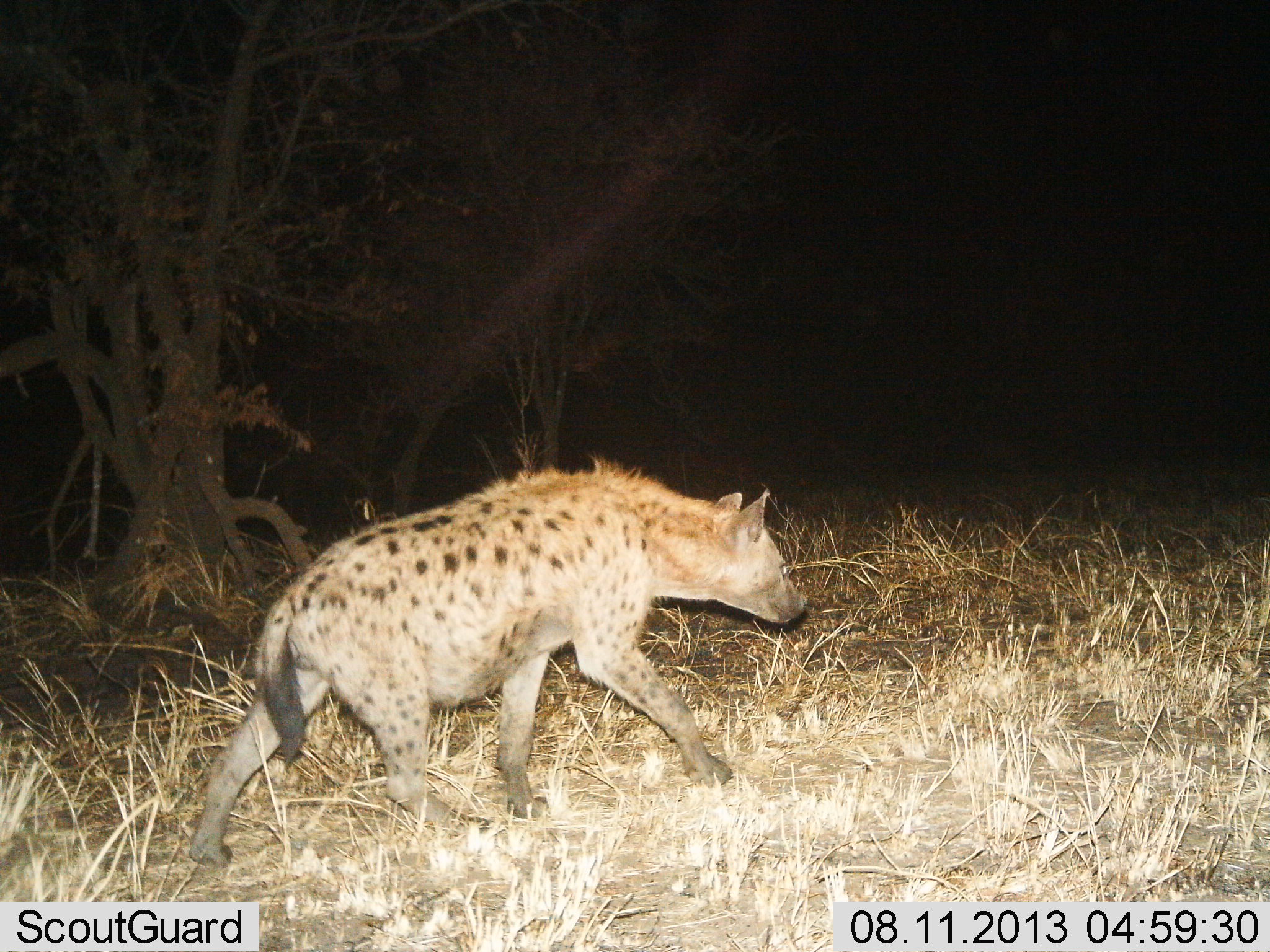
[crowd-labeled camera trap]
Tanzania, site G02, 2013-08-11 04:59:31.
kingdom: Animalia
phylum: Chordata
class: Mammalia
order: Carnivora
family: Hyaenidae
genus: Crocuta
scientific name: Crocuta crocuta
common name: spotted hyena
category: hyenaspotted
Hyenaspotted (spotted hyena) (Crocuta crocuta), count 1. Behavior (volunteer vote fractions): standing 10%, resting 0%, moving 100%, interacting 0%. Young present (vote fraction): 0%. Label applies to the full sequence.